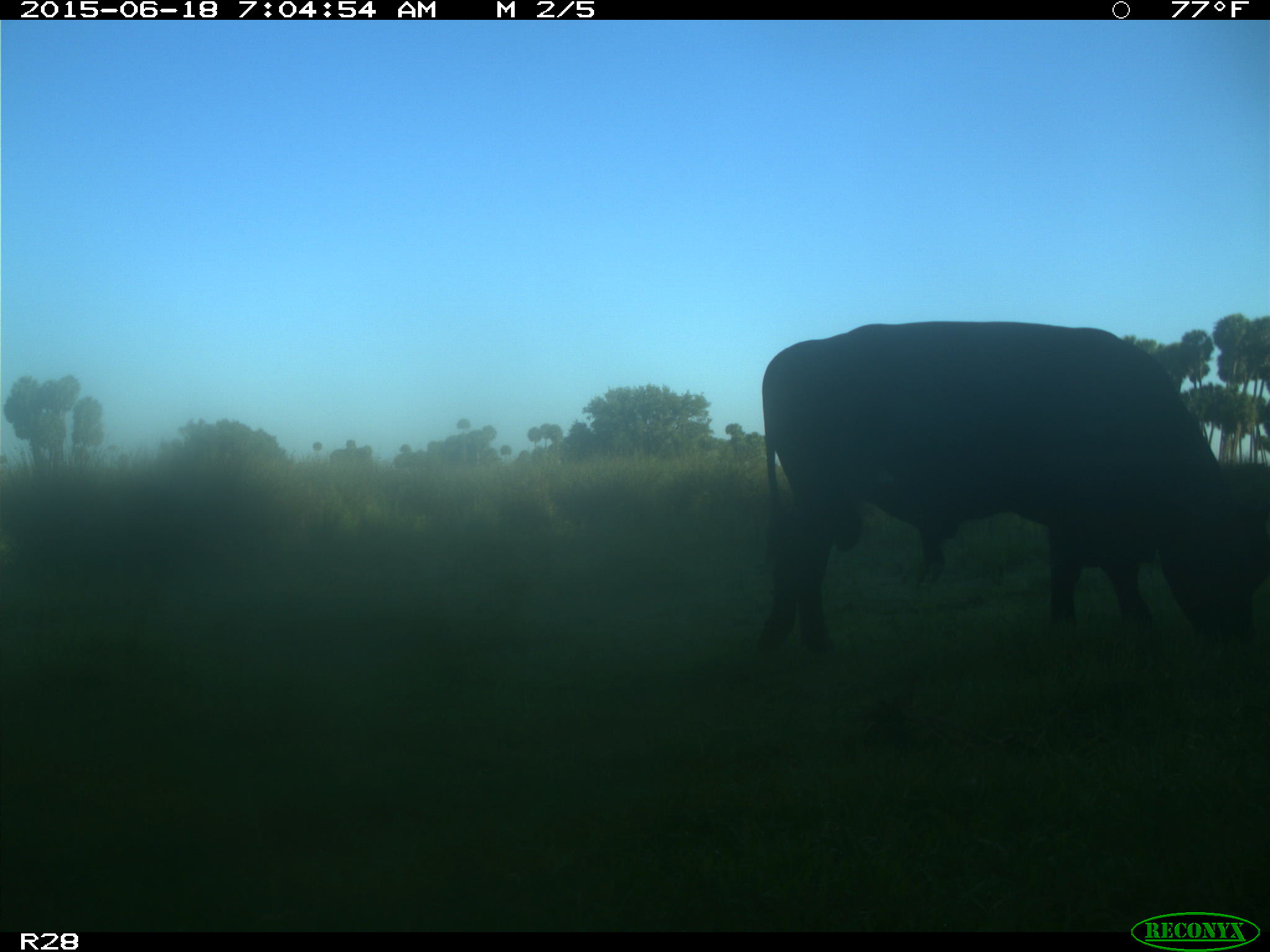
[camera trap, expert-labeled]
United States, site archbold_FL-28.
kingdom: Animalia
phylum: Chordata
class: Mammalia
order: Artiodactyla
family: Bovidae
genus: Bos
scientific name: Bos taurus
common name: domestic cow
Bos taurus (domestic cow).